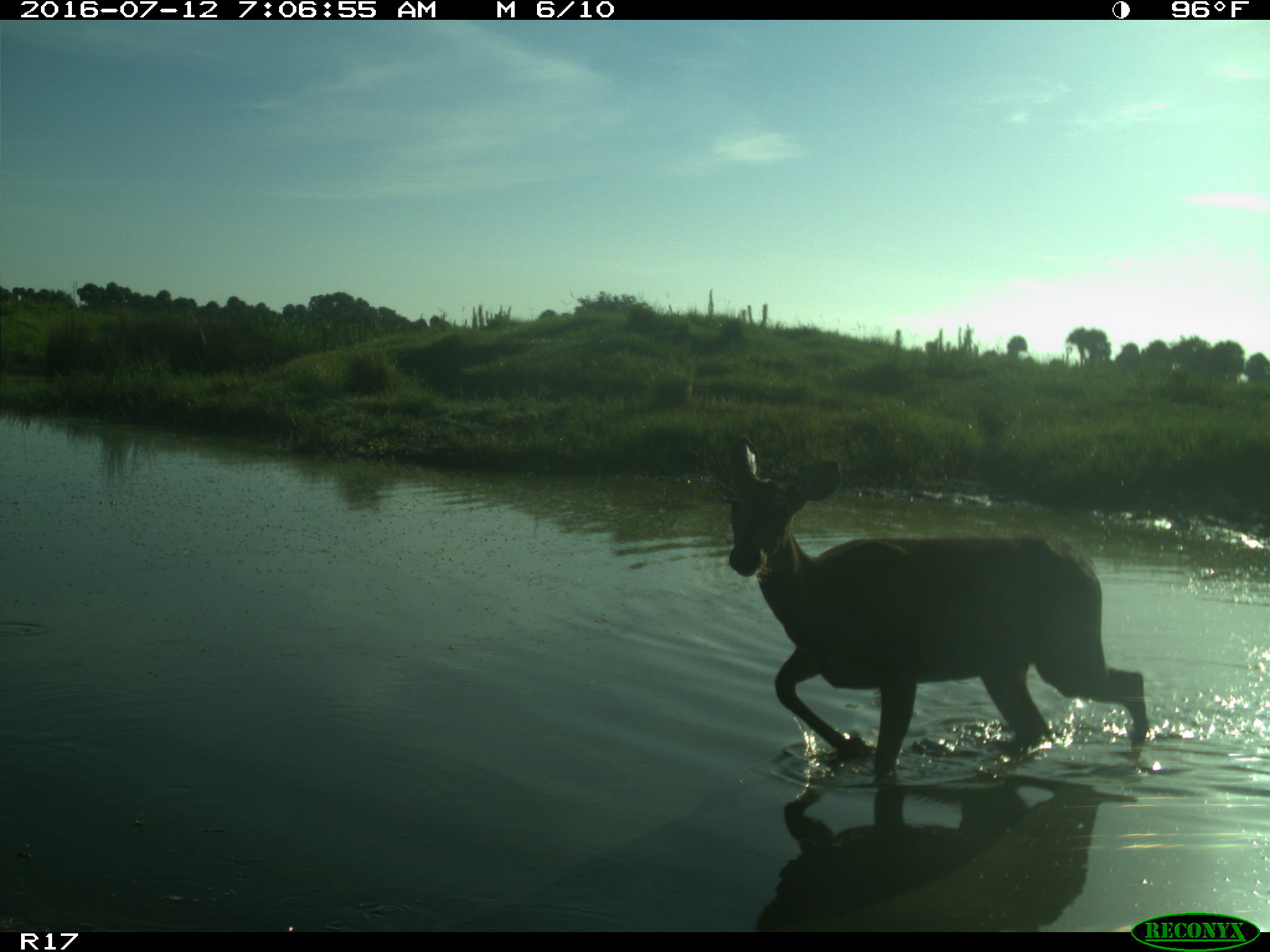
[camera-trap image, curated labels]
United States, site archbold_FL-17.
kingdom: Animalia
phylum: Chordata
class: Mammalia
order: Artiodactyla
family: Cervidae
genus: Odocoileus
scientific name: Odocoileus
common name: deer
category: unidentified deer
Unidentified deer (deer) (Odocoileus).